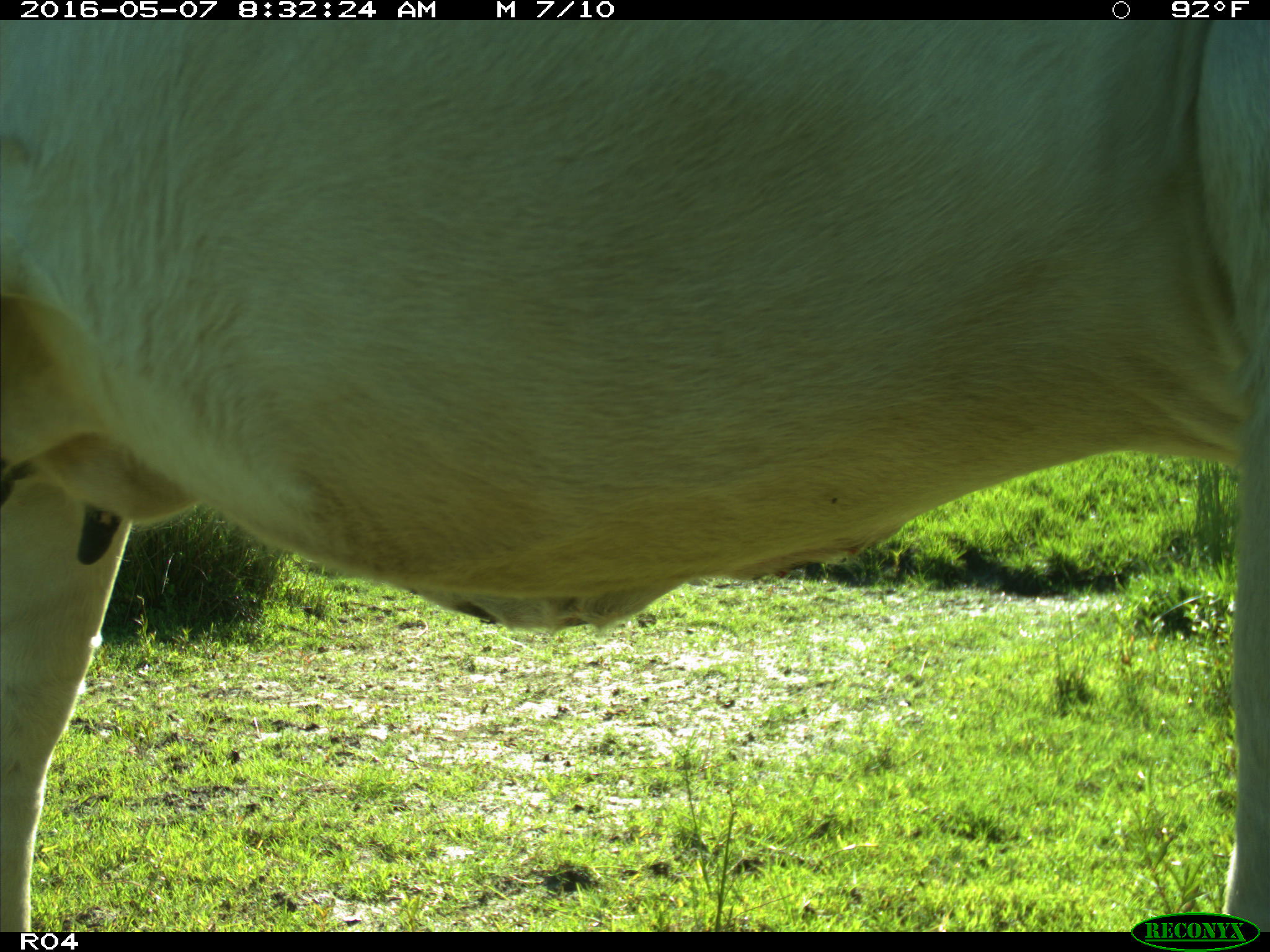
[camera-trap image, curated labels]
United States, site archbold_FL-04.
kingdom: Animalia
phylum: Chordata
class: Mammalia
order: Artiodactyla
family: Bovidae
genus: Bos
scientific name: Bos taurus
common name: domestic cow